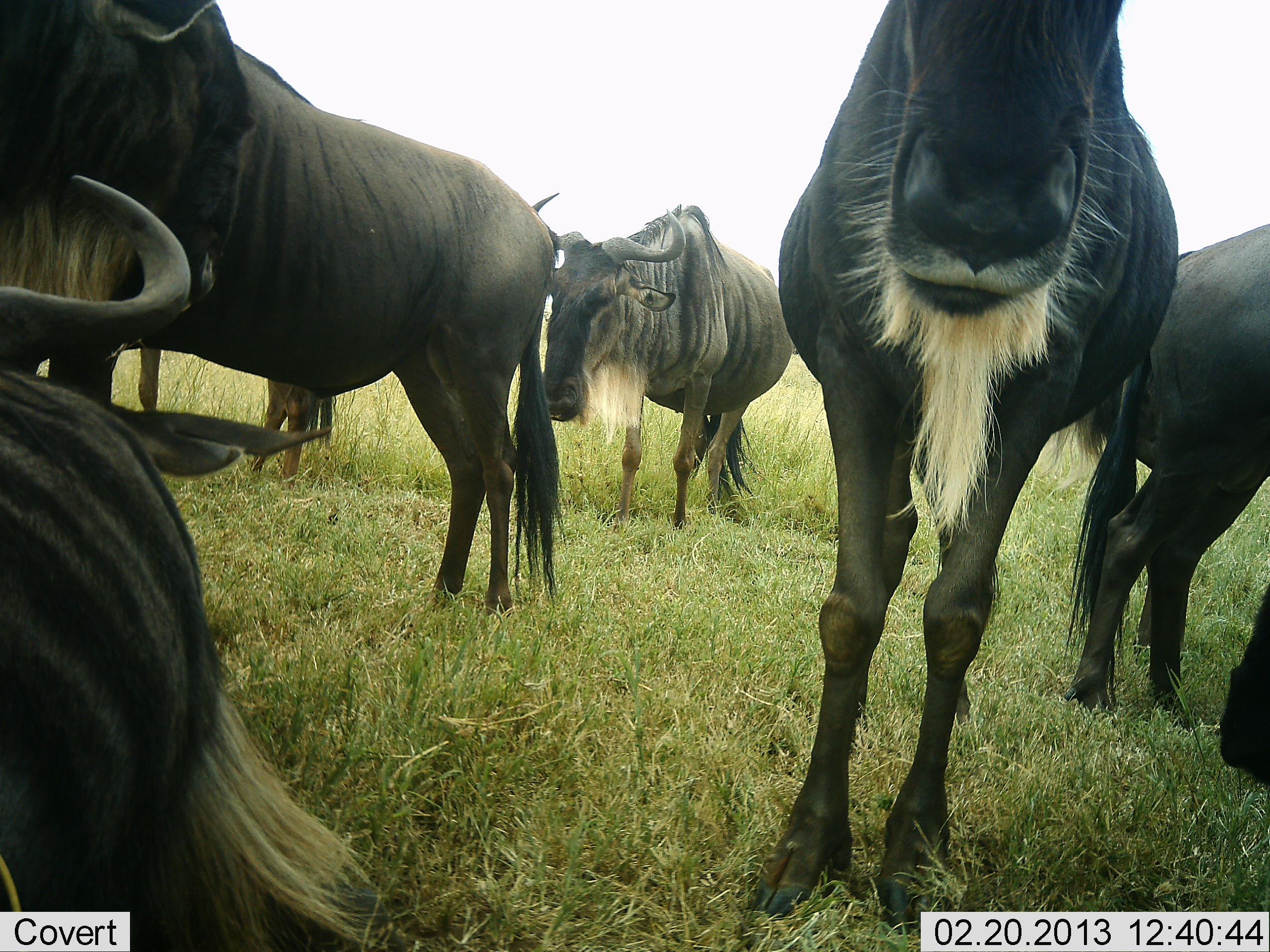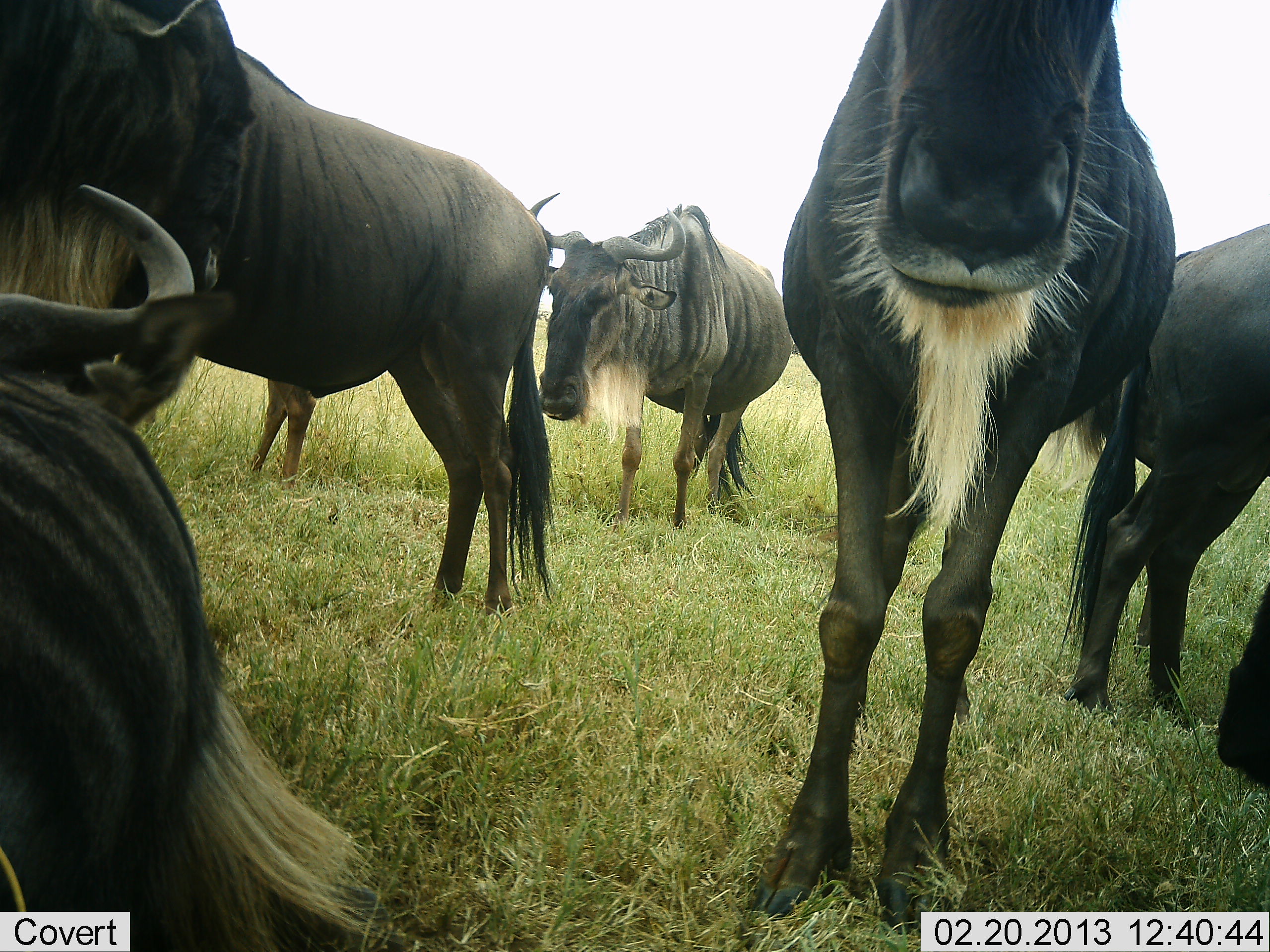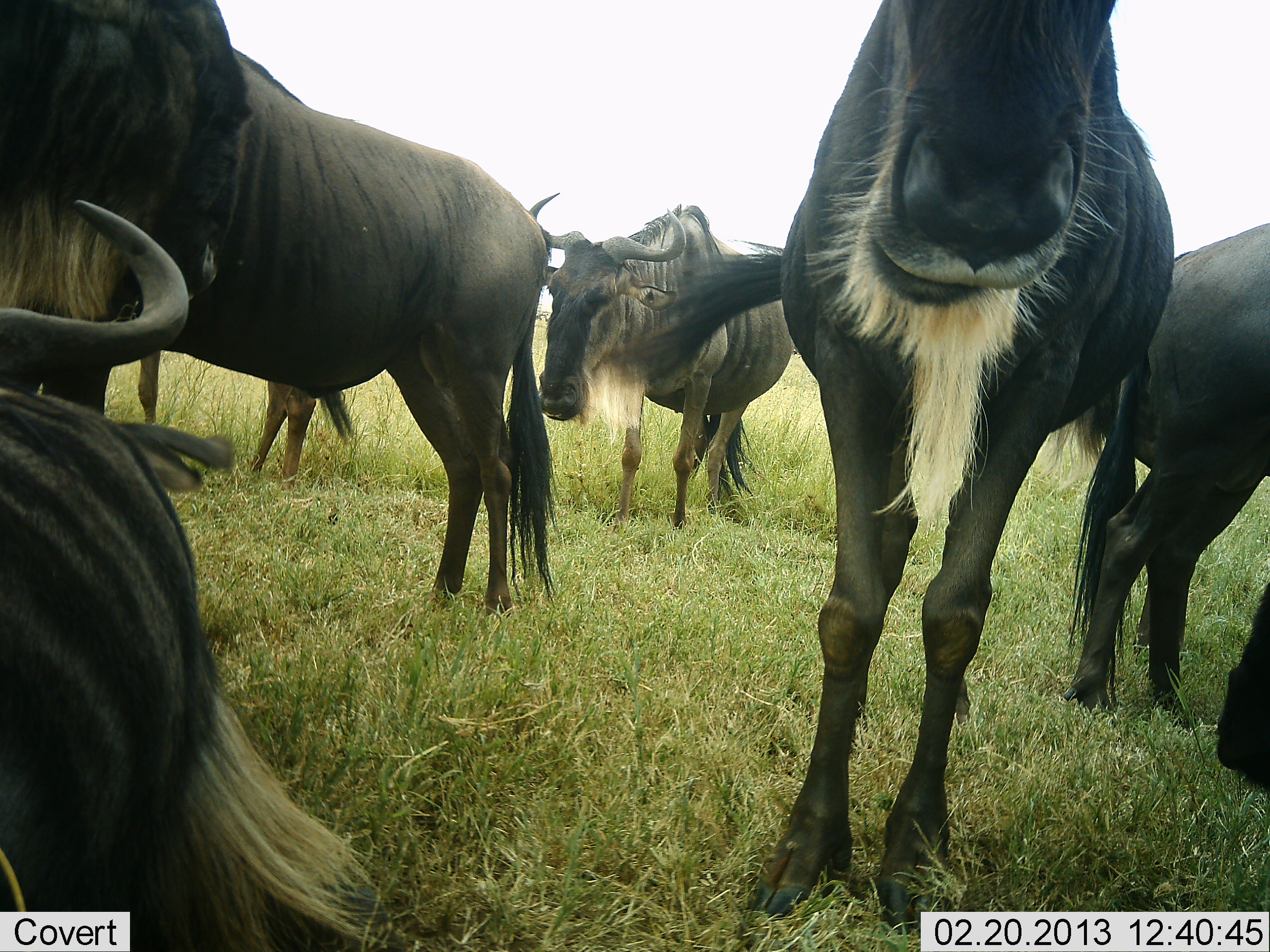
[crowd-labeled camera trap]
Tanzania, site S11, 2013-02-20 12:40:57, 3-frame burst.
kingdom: Animalia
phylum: Chordata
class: Mammalia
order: Artiodactyla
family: Bovidae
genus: Connochaetes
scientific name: Connochaetes taurinus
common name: blue wildebeest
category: wildebeest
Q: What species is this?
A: Wildebeest (blue wildebeest) (Connochaetes taurinus).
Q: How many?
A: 6.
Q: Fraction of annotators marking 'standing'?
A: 94%.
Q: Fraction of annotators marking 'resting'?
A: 44%.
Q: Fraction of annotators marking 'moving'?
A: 0%.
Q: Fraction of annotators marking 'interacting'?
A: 0%.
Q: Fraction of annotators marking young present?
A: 6%.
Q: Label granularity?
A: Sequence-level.